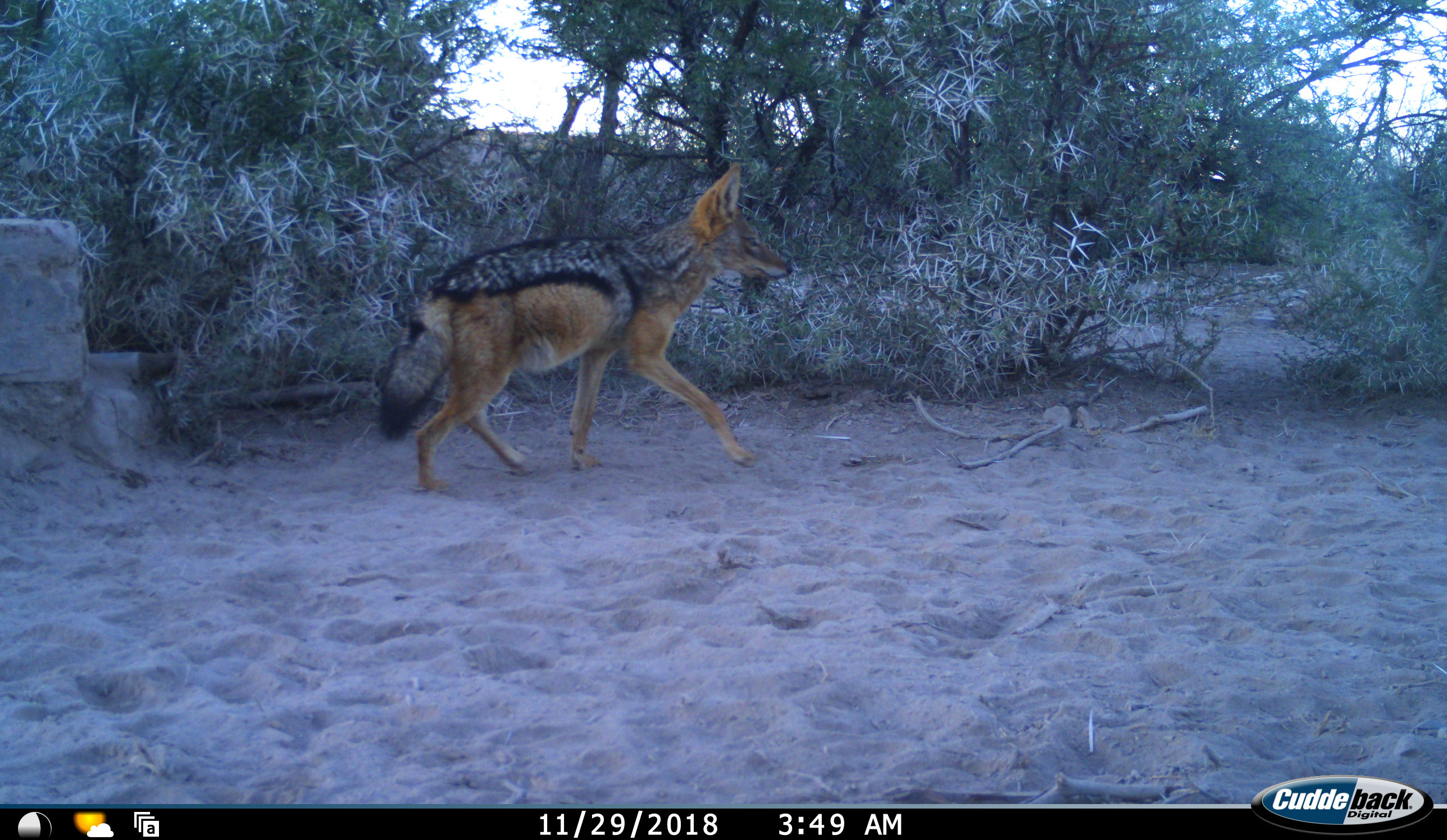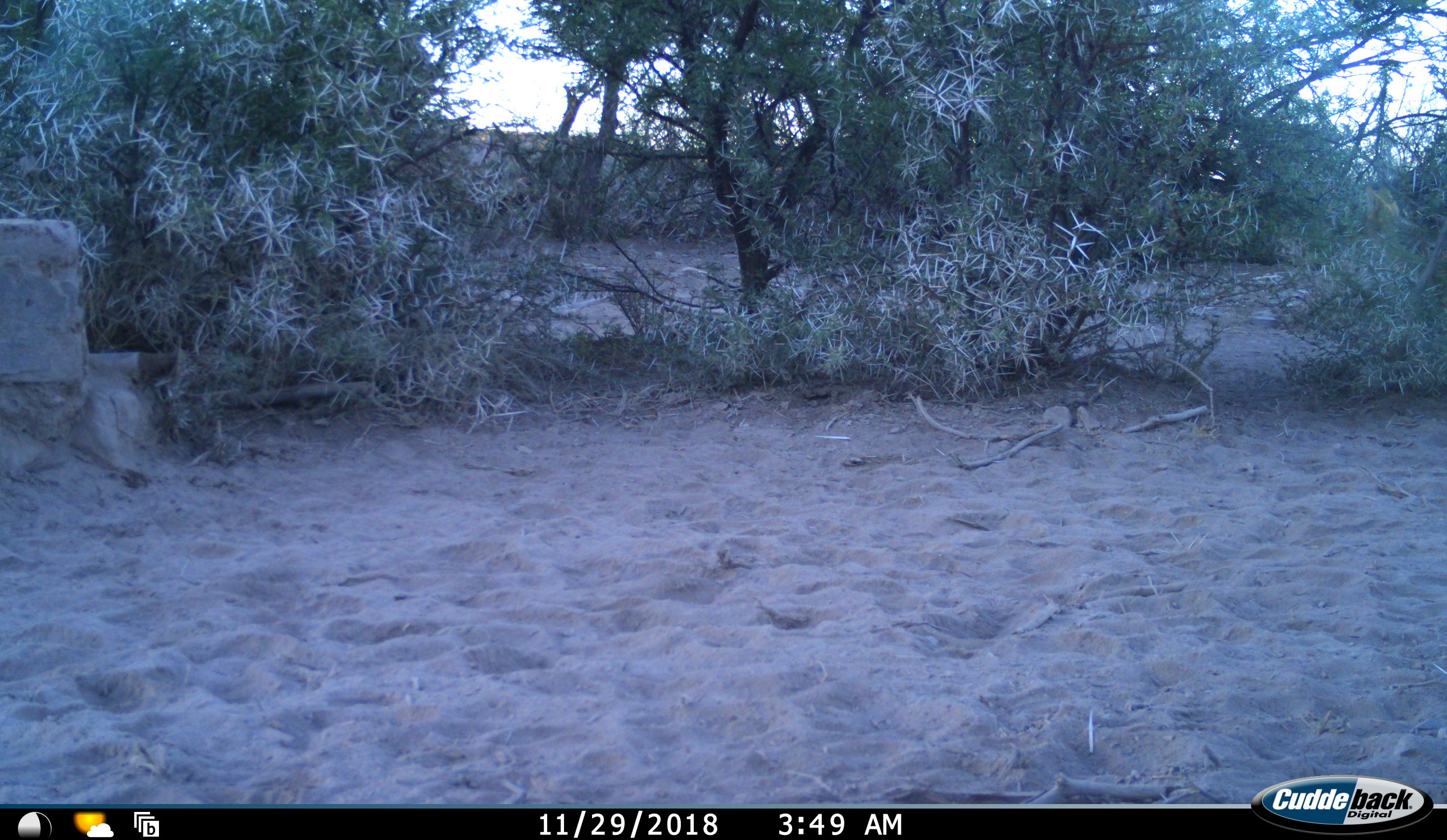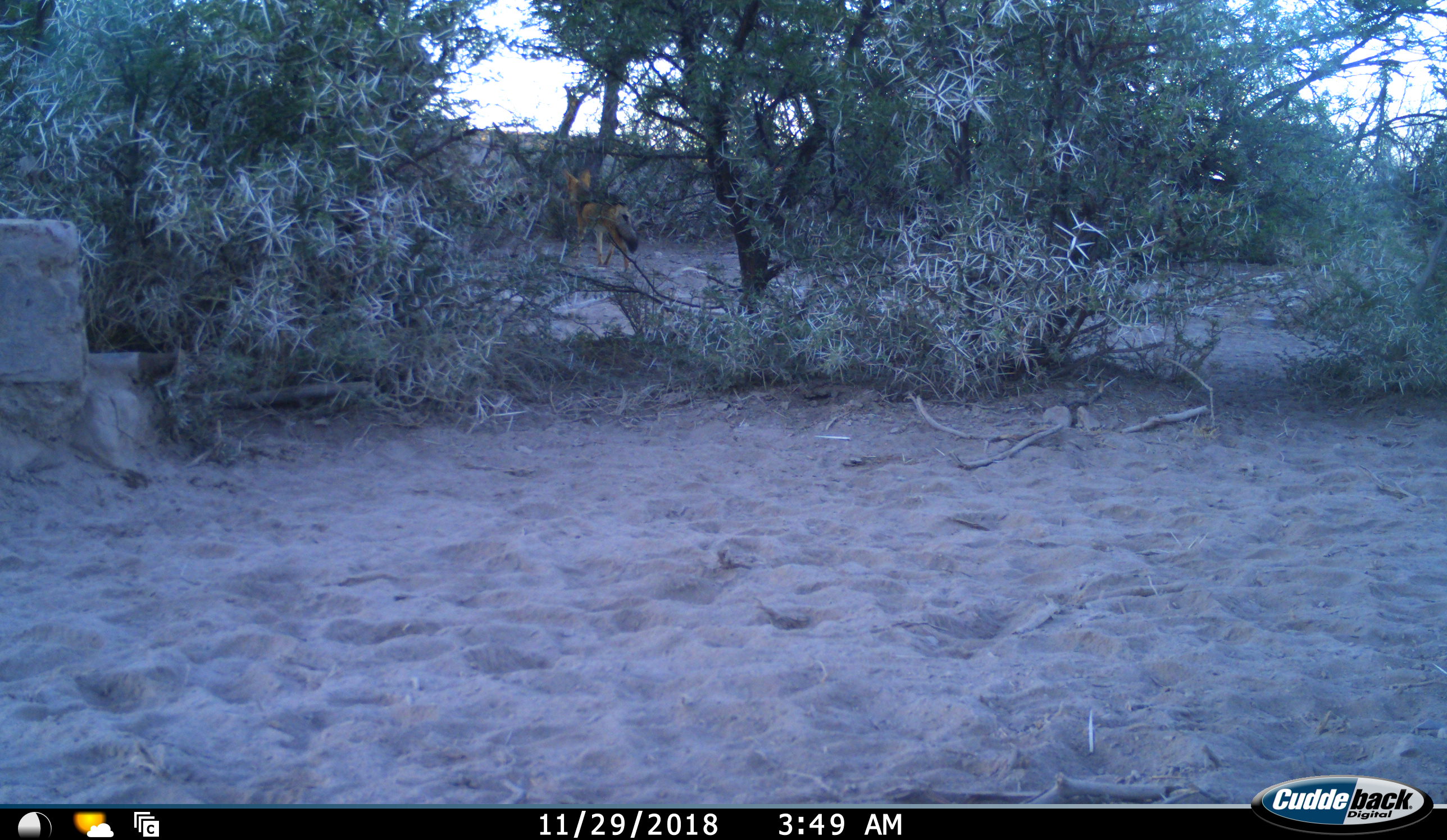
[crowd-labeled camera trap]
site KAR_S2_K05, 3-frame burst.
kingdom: Animalia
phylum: Chordata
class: Mammalia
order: Carnivora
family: Canidae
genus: Lupulella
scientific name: Lupulella mesomelas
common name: black-backed jackal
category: jackalblackbacked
Jackalblackbacked (black-backed jackal) (Lupulella mesomelas), count 1. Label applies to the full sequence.